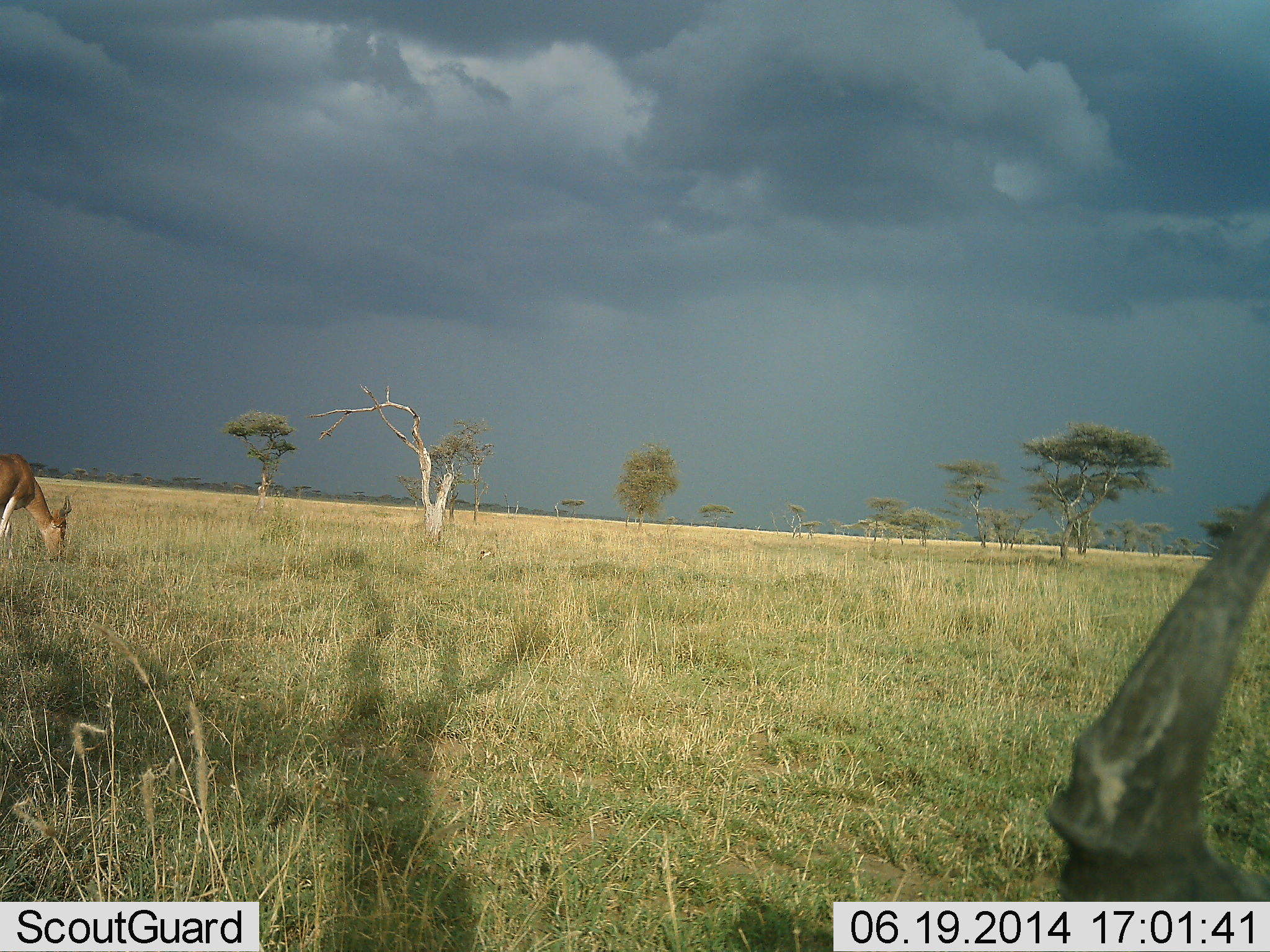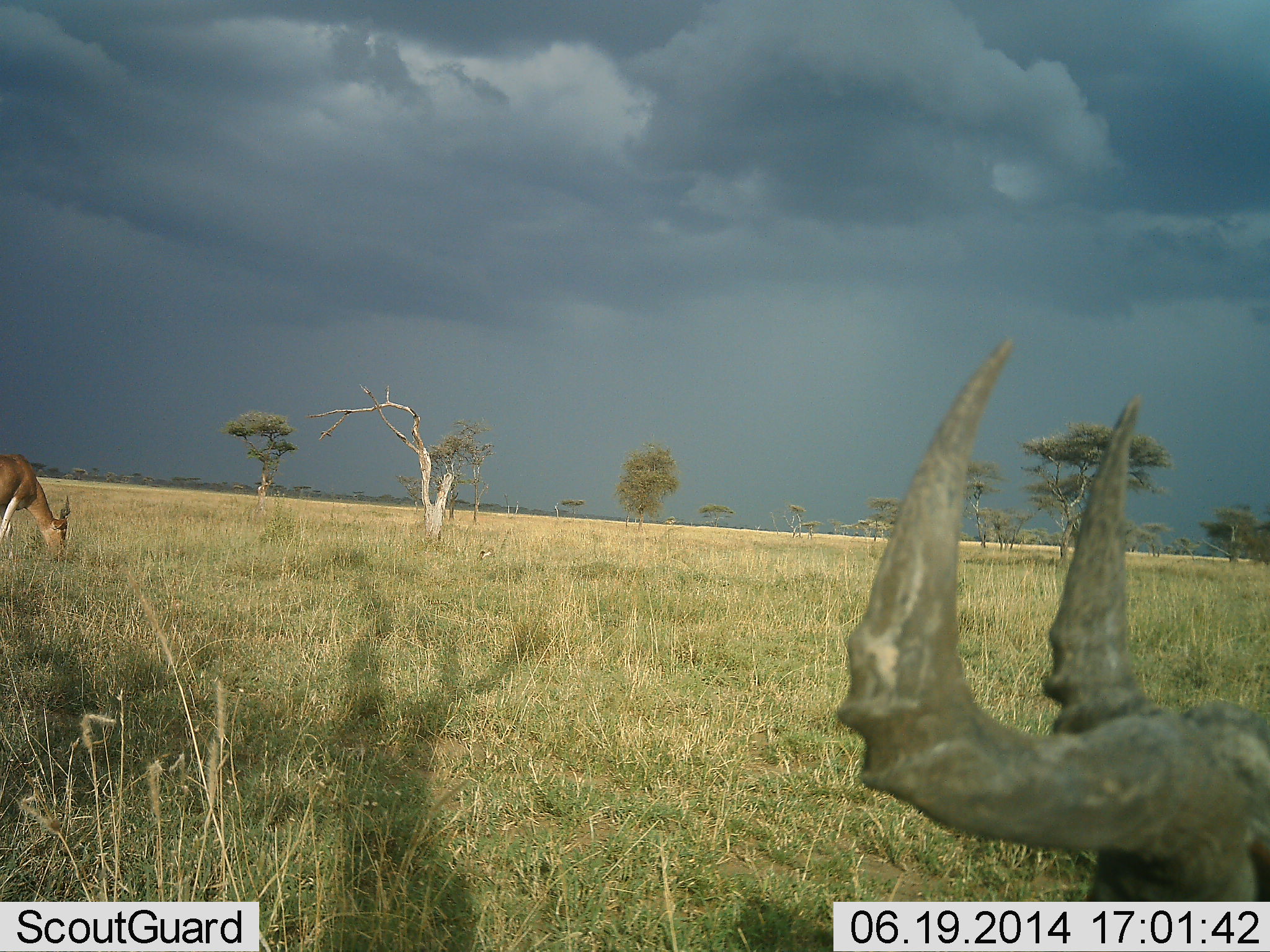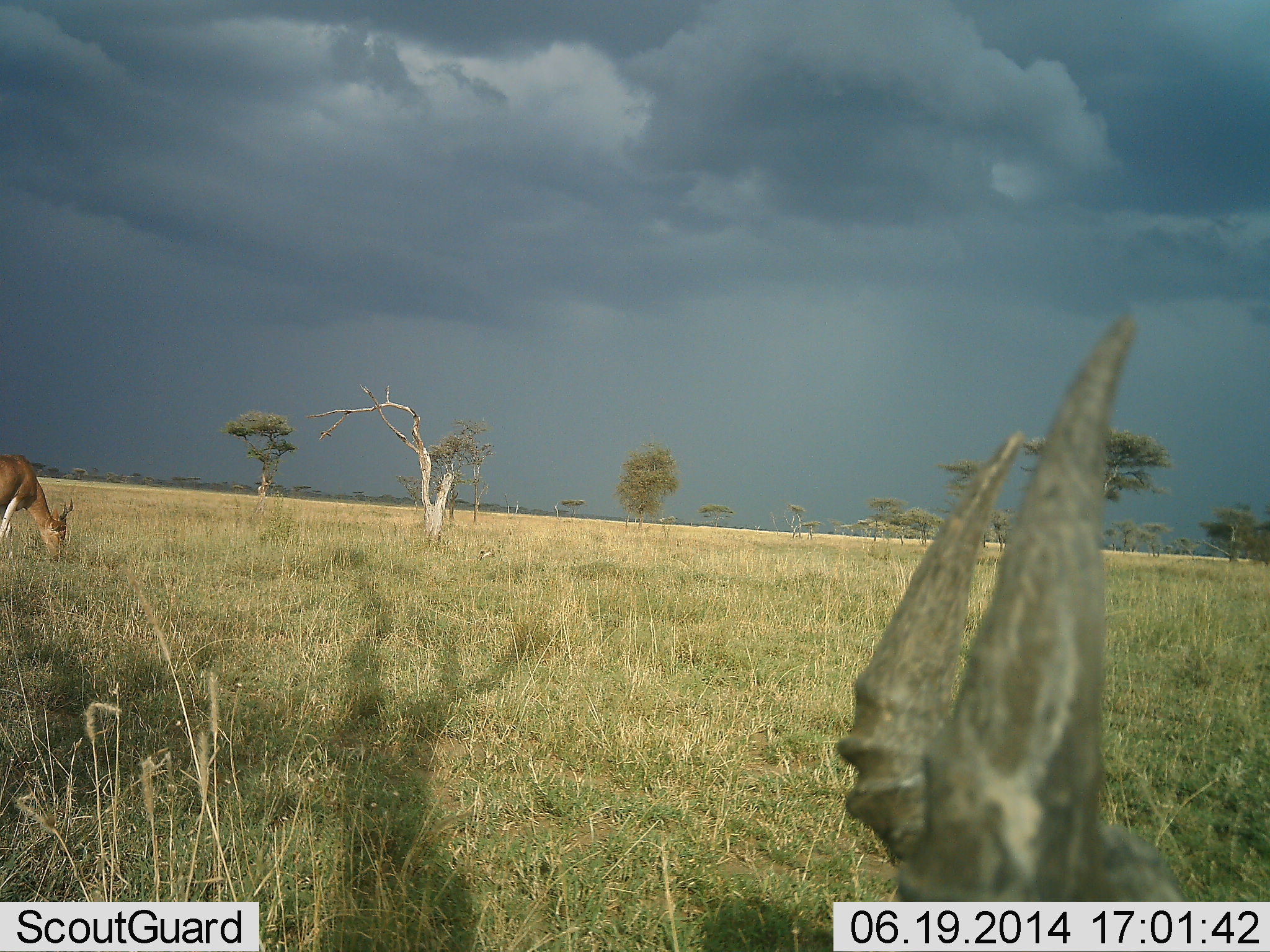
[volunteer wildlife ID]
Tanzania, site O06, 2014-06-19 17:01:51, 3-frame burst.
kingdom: Animalia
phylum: Chordata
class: Mammalia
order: Artiodactyla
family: Bovidae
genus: Alcelaphus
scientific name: Alcelaphus buselaphus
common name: hartebeest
Hartebeest (Alcelaphus buselaphus), count 2. Behavior (volunteer vote fractions): standing 55%, resting 18%, moving 0%, interacting 0%. Young present (vote fraction): 0%. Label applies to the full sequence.